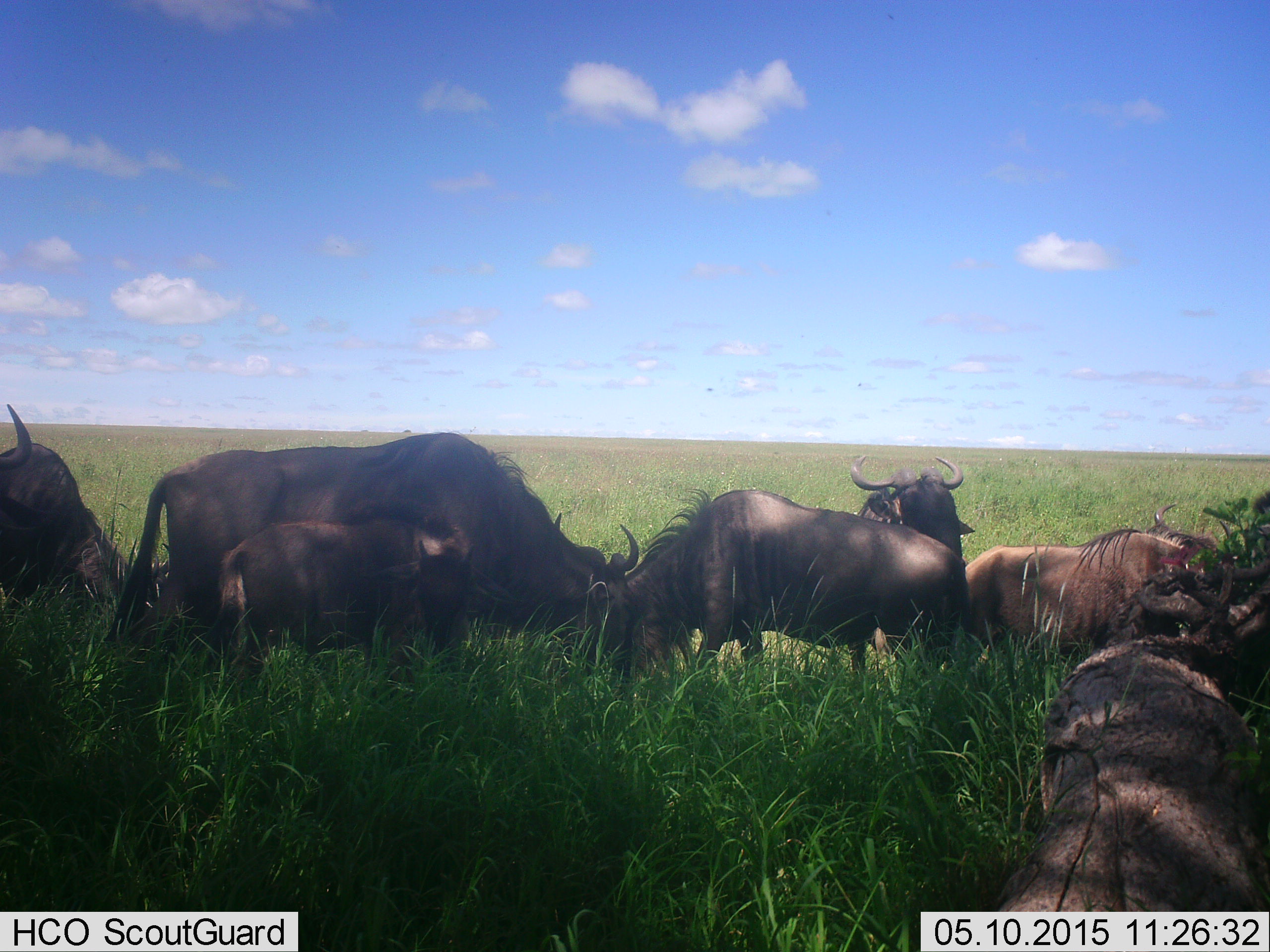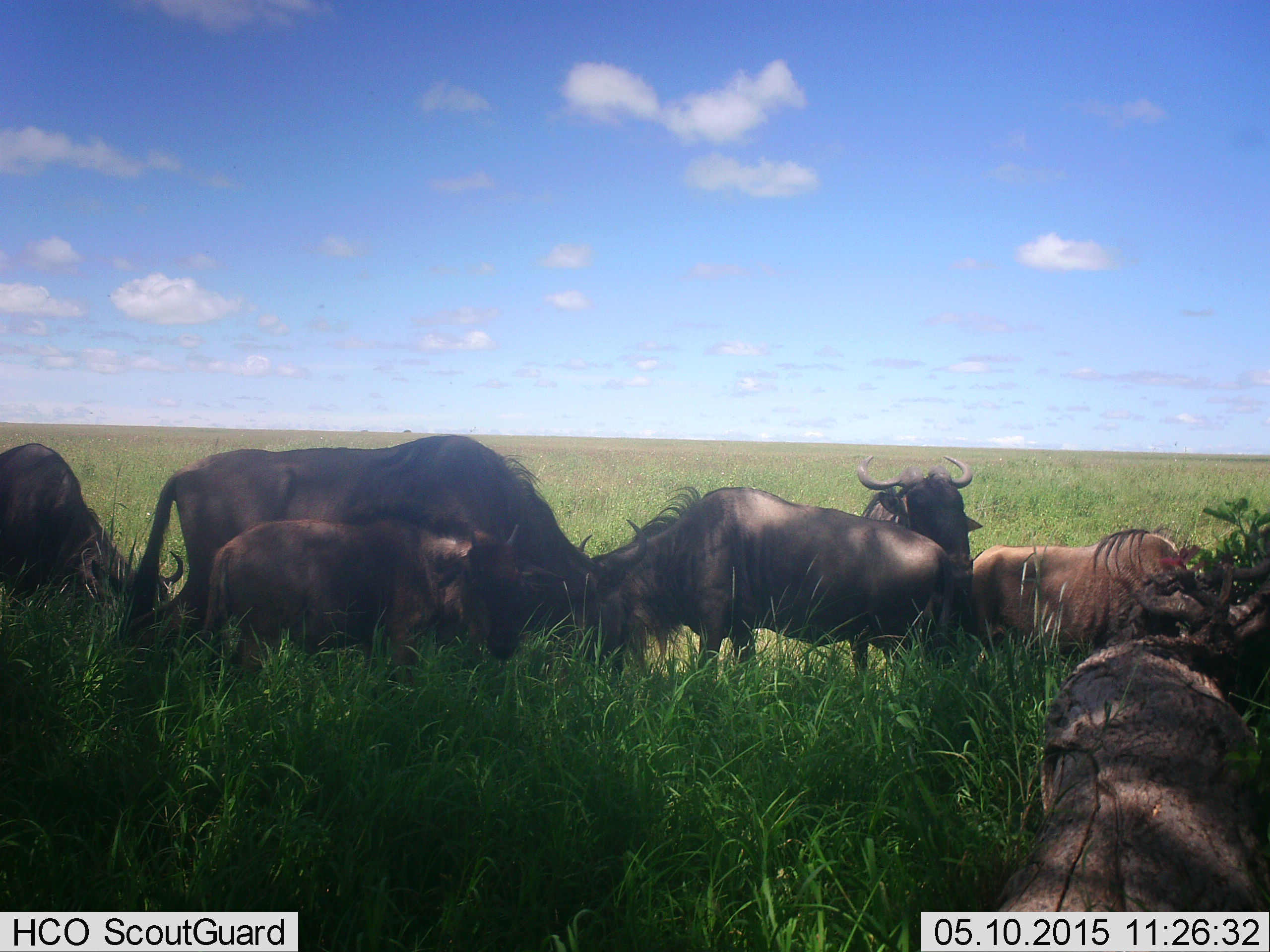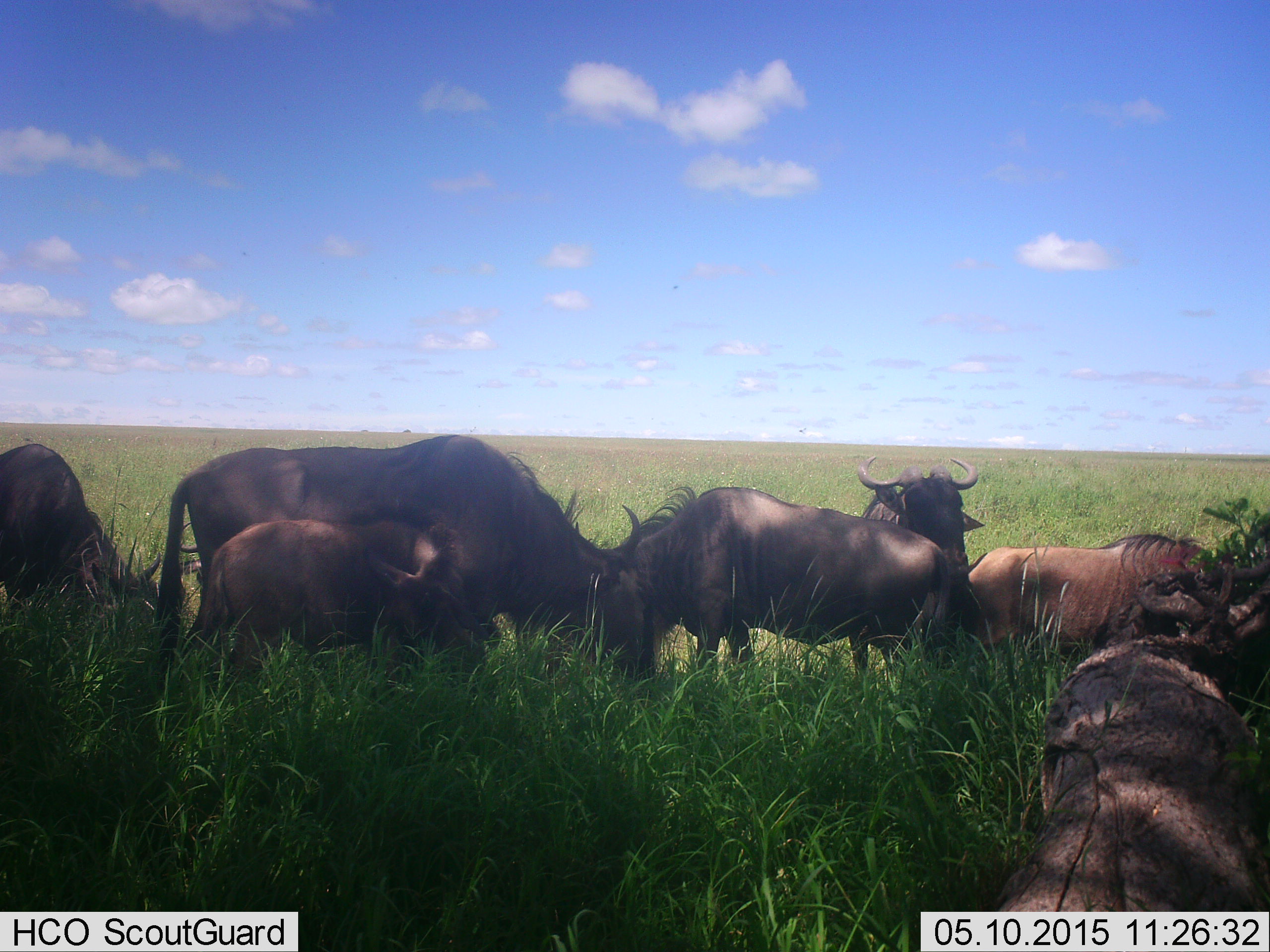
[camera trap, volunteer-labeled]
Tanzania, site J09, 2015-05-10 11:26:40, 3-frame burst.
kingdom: Animalia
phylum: Chordata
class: Mammalia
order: Artiodactyla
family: Bovidae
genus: Connochaetes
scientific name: Connochaetes taurinus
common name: blue wildebeest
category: wildebeest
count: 7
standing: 80%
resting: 10%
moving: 10%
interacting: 0%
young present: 90%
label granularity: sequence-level